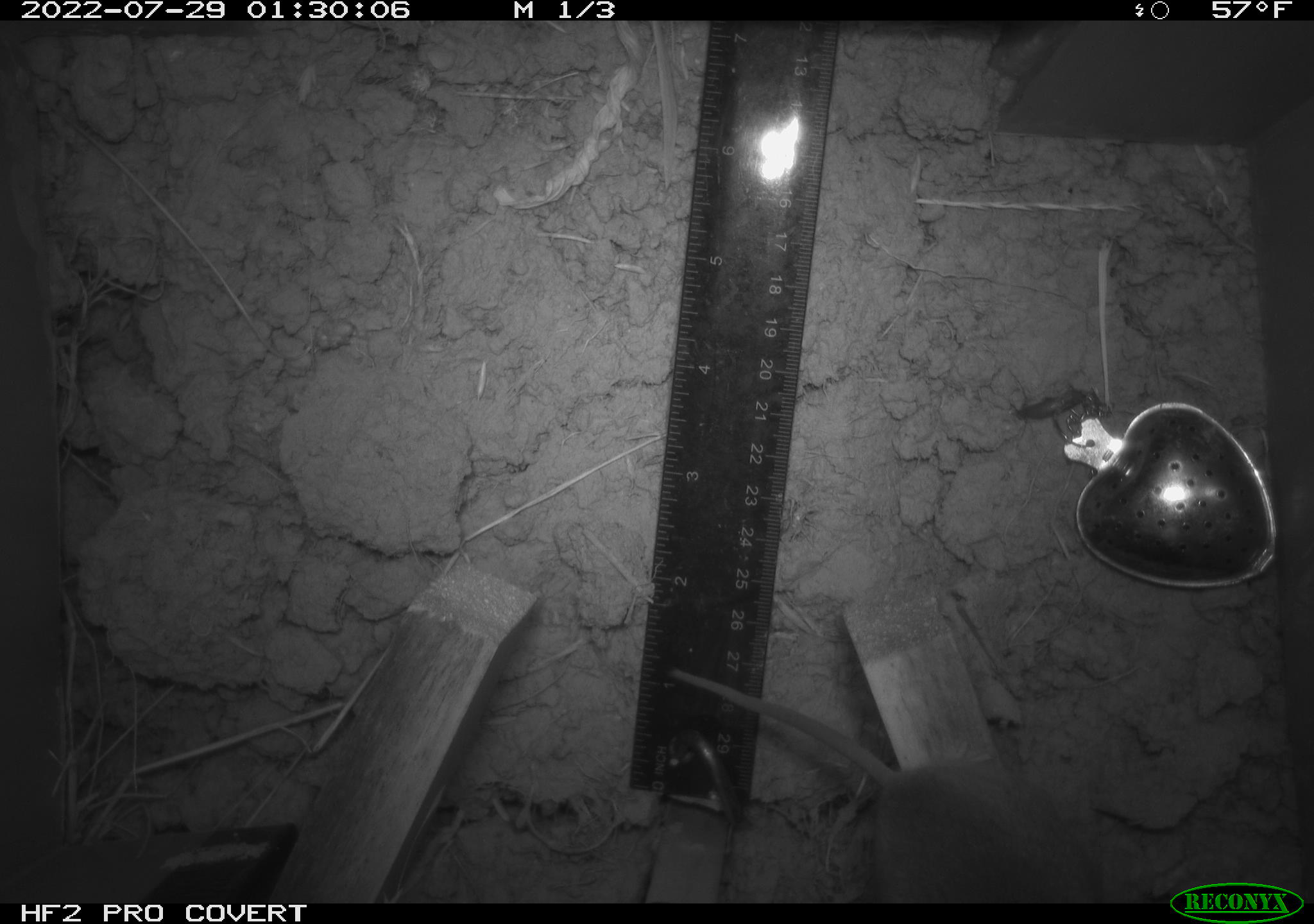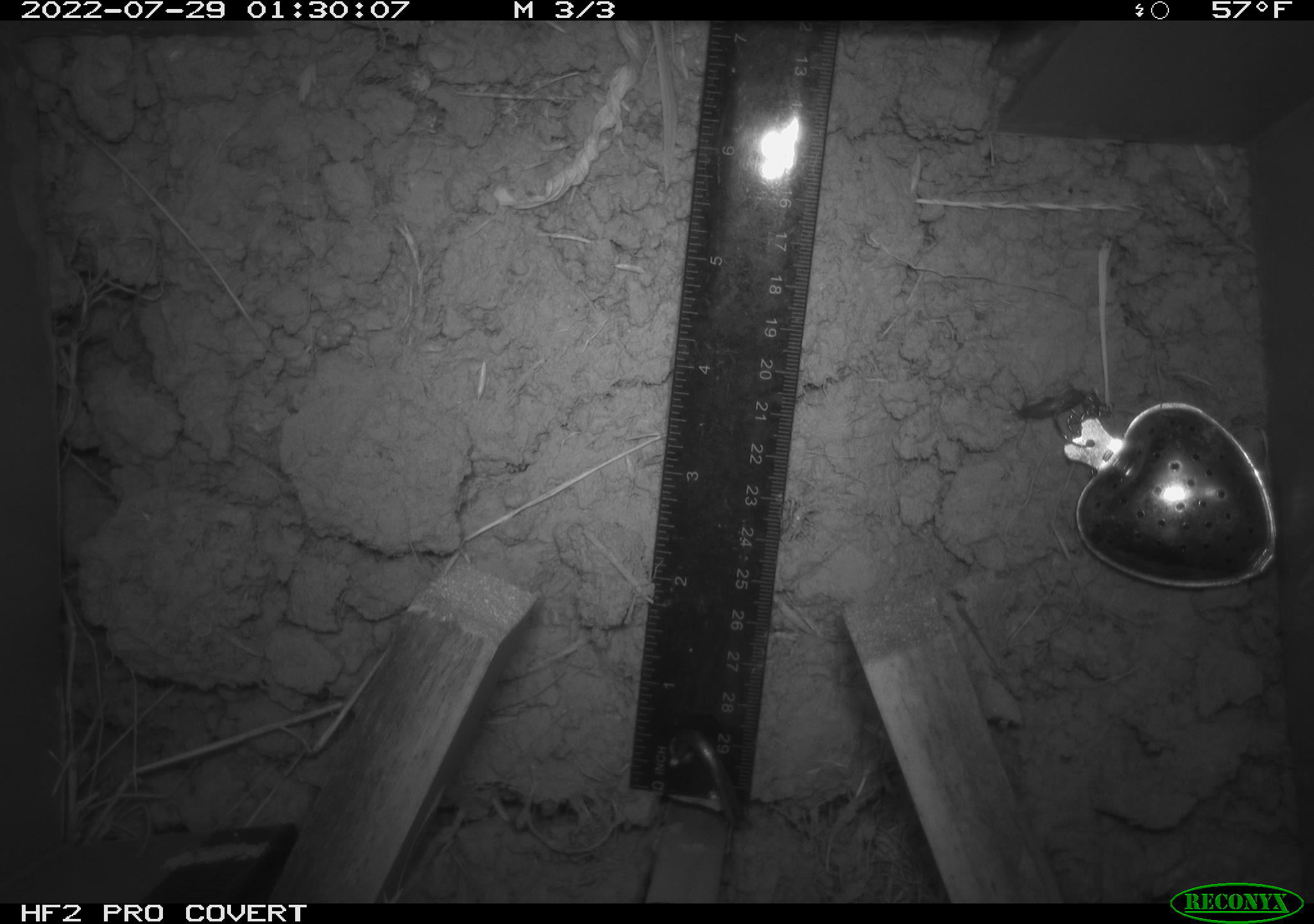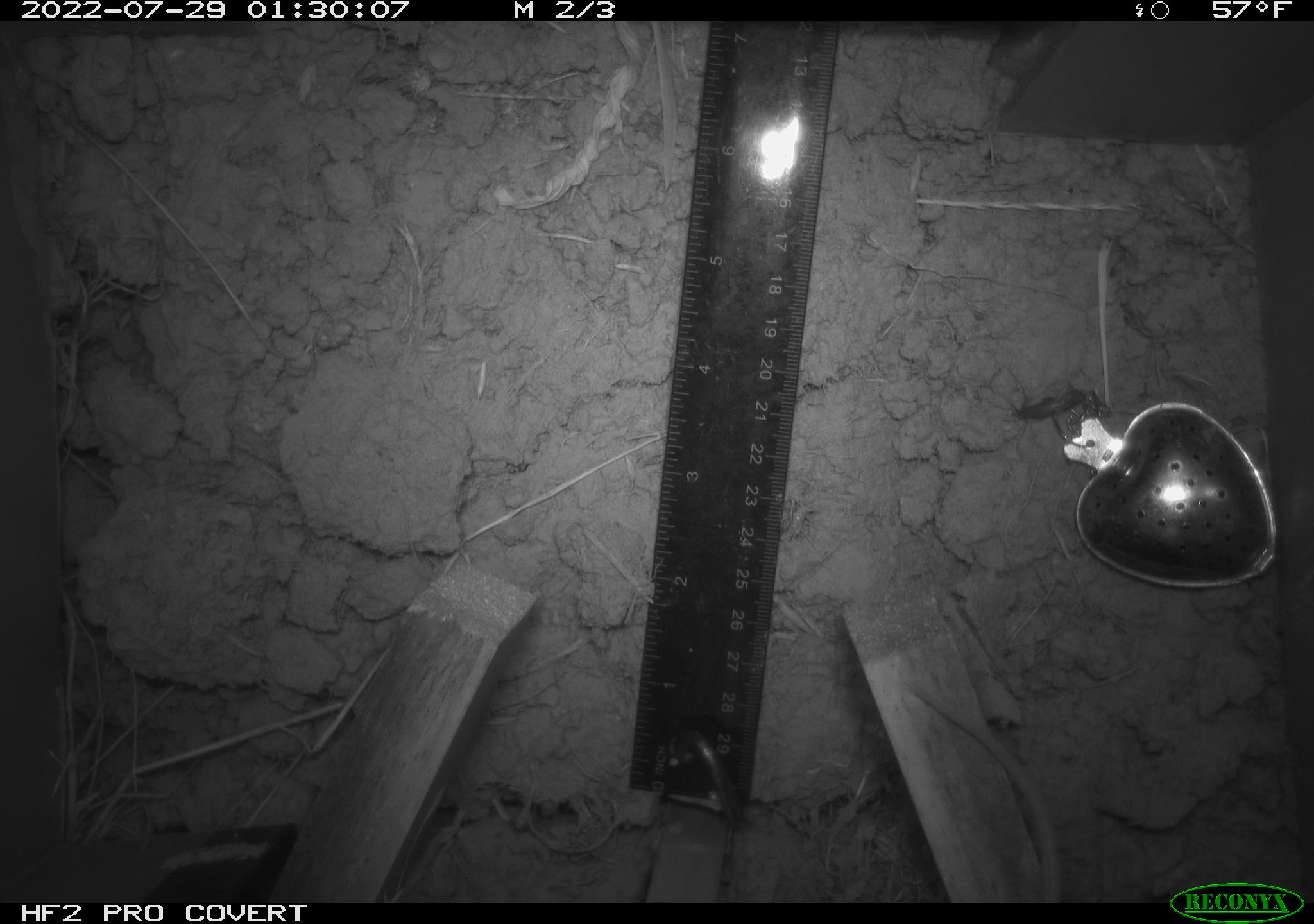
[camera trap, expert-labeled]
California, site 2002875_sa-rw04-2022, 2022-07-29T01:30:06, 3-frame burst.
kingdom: Animalia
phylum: Chordata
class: Mammalia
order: Rodentia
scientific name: Rodentia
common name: mouse species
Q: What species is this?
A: Mouse species (Rodentia).